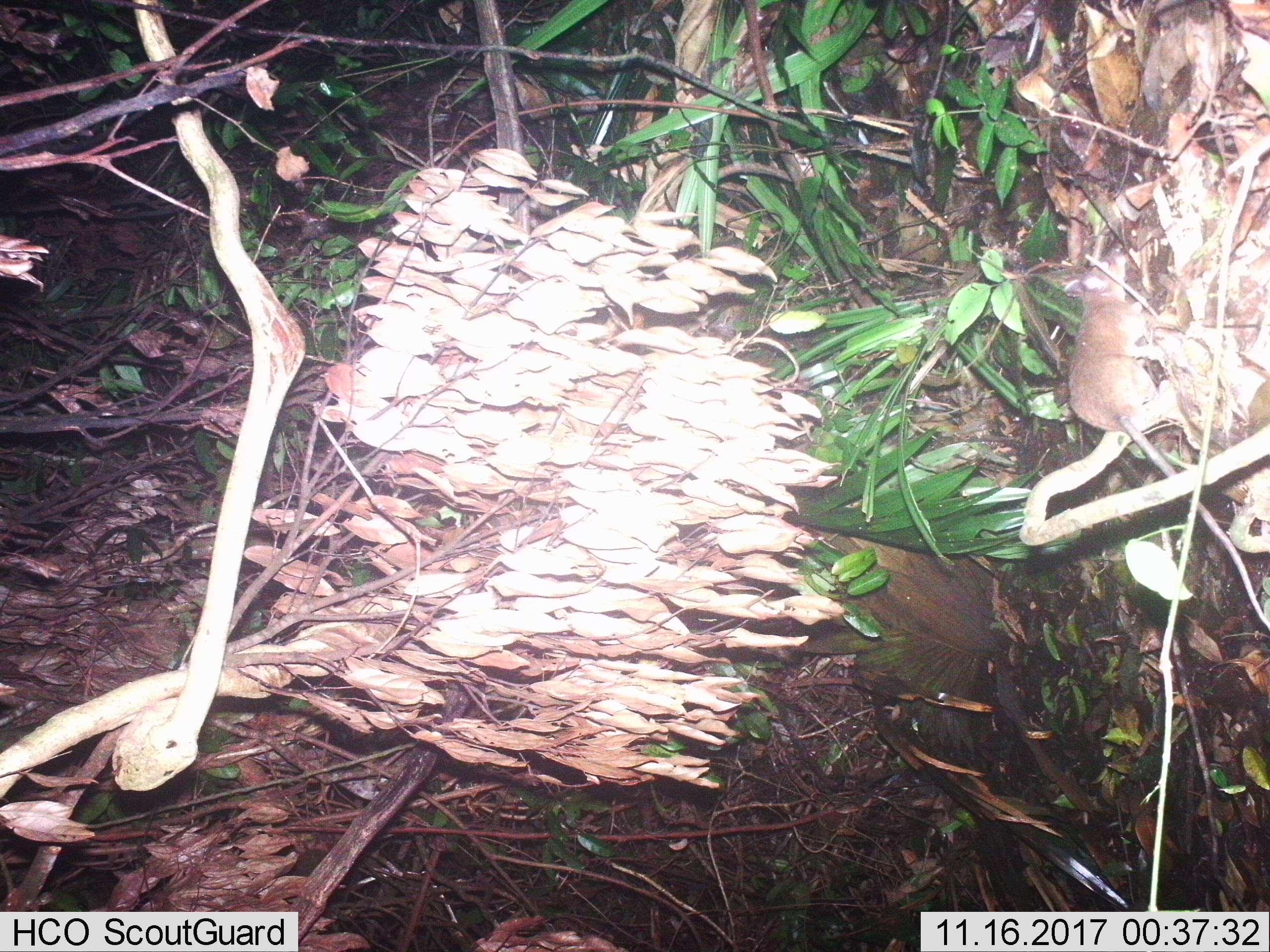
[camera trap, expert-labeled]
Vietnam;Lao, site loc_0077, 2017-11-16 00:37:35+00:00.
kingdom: Animalia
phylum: Chordata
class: Mammalia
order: Rodentia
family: Muridae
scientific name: Muridae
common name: old-world mice and rats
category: unidentified murid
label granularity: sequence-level